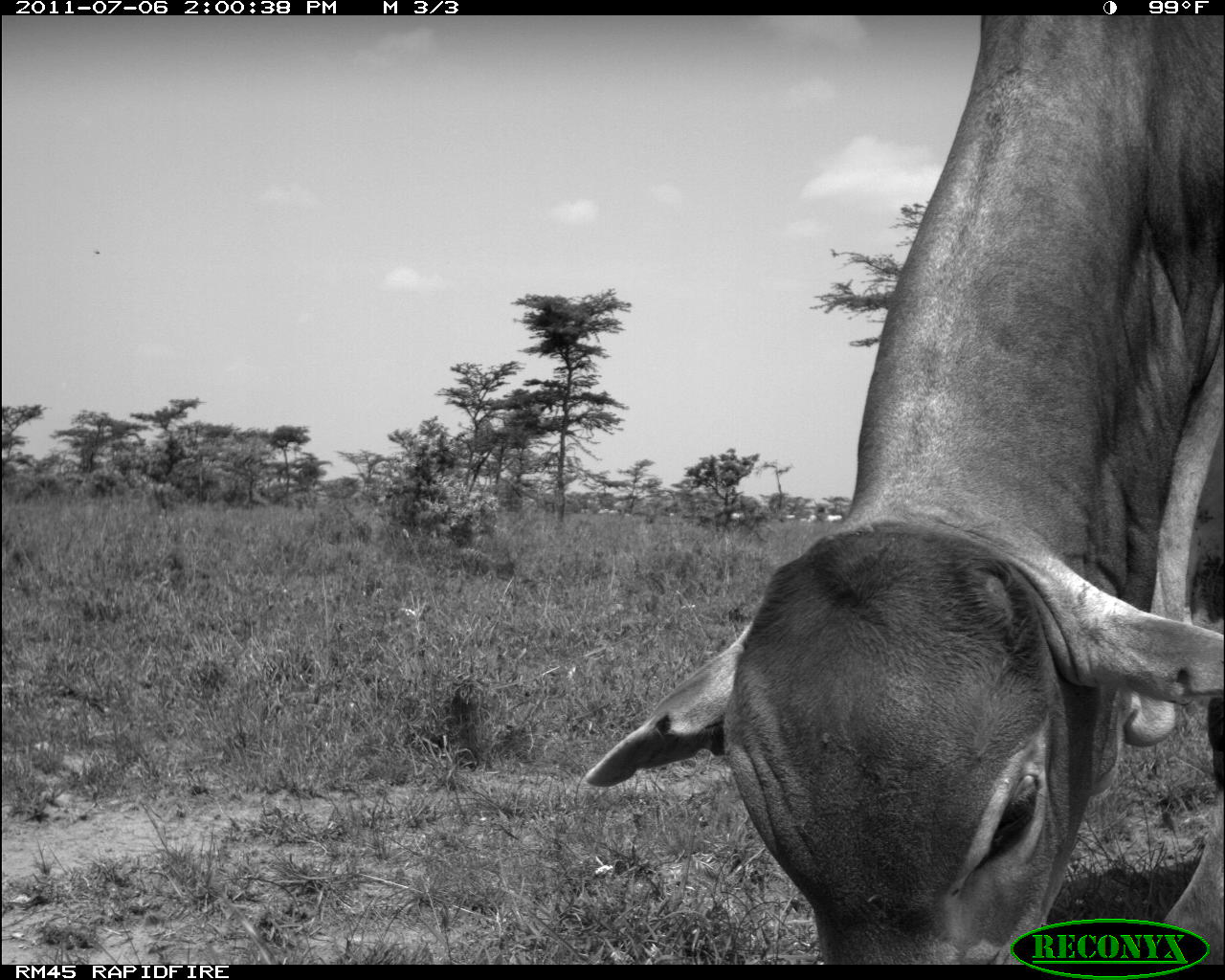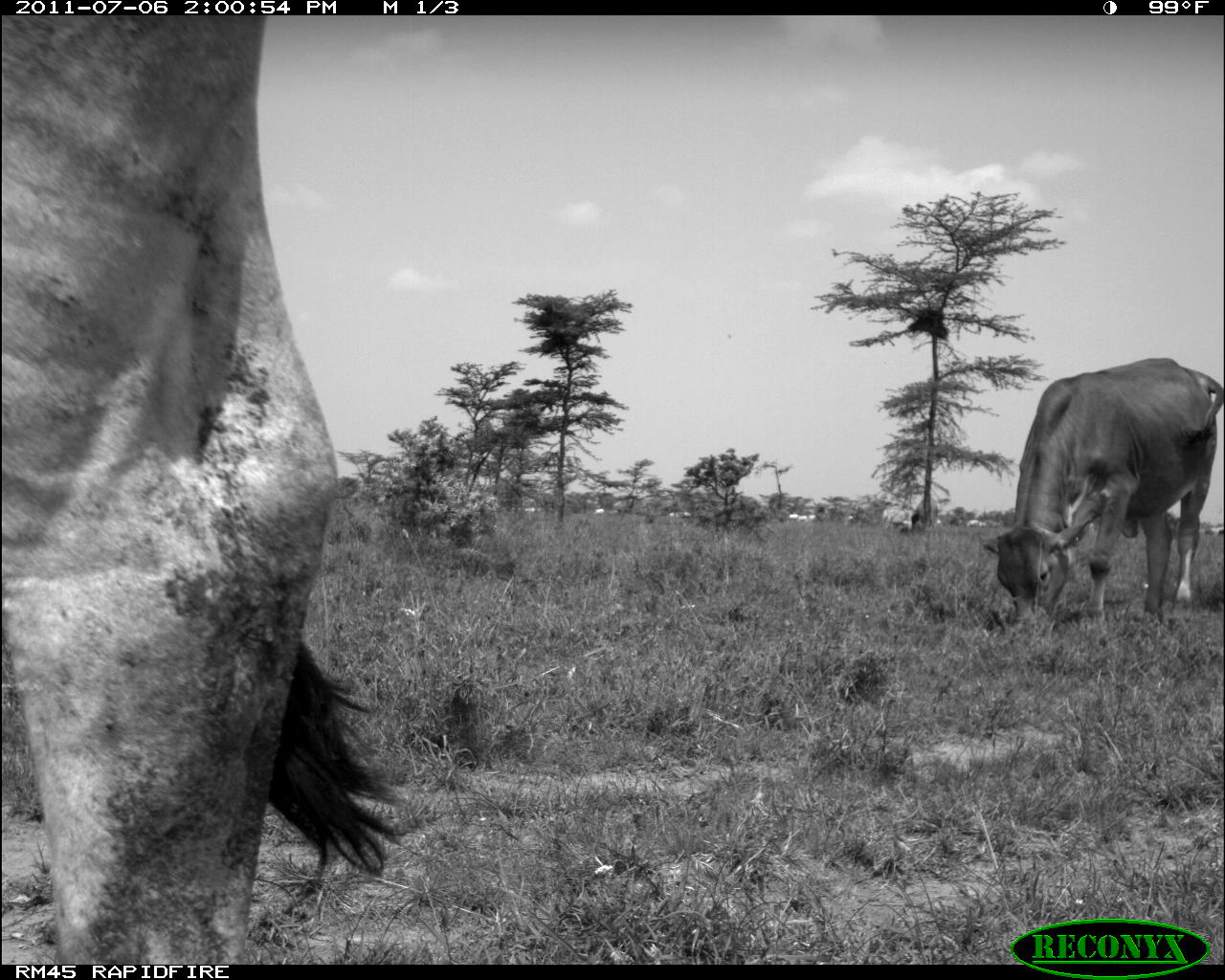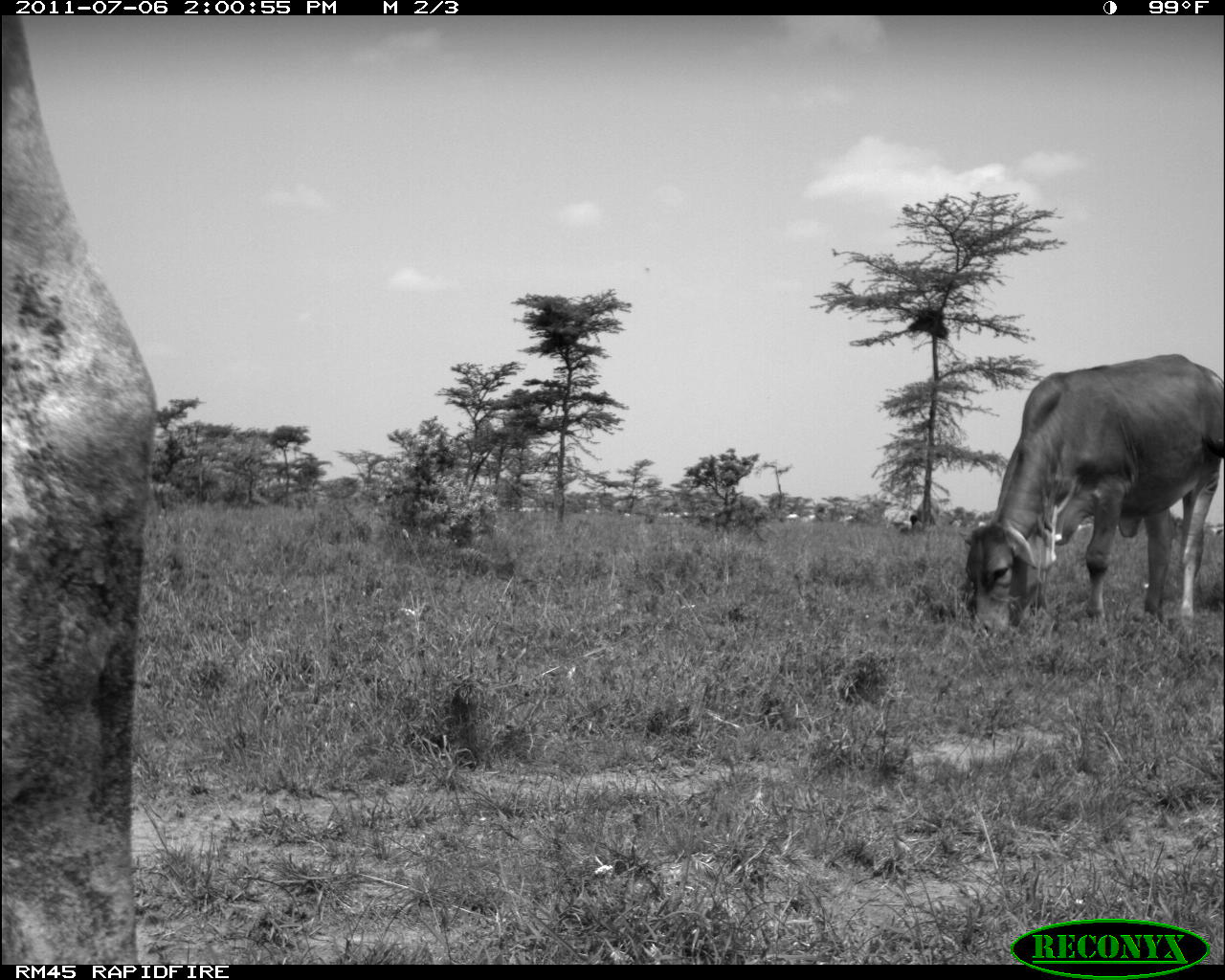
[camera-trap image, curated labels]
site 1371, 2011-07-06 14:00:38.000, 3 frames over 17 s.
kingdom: Animalia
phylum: Chordata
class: Mammalia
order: Artiodactyla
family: Bovidae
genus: Bos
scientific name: Bos taurus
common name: domestic cattle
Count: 1.